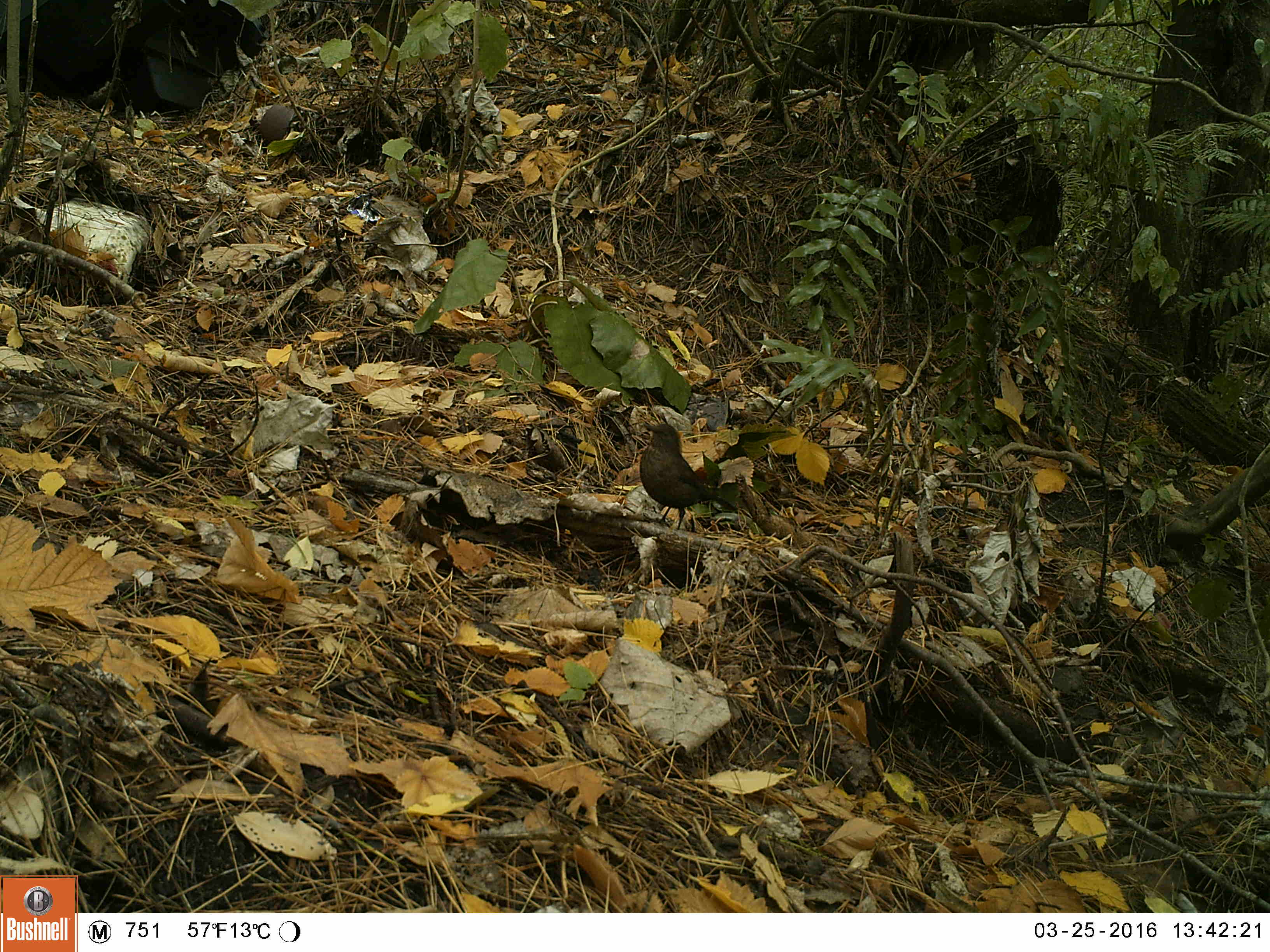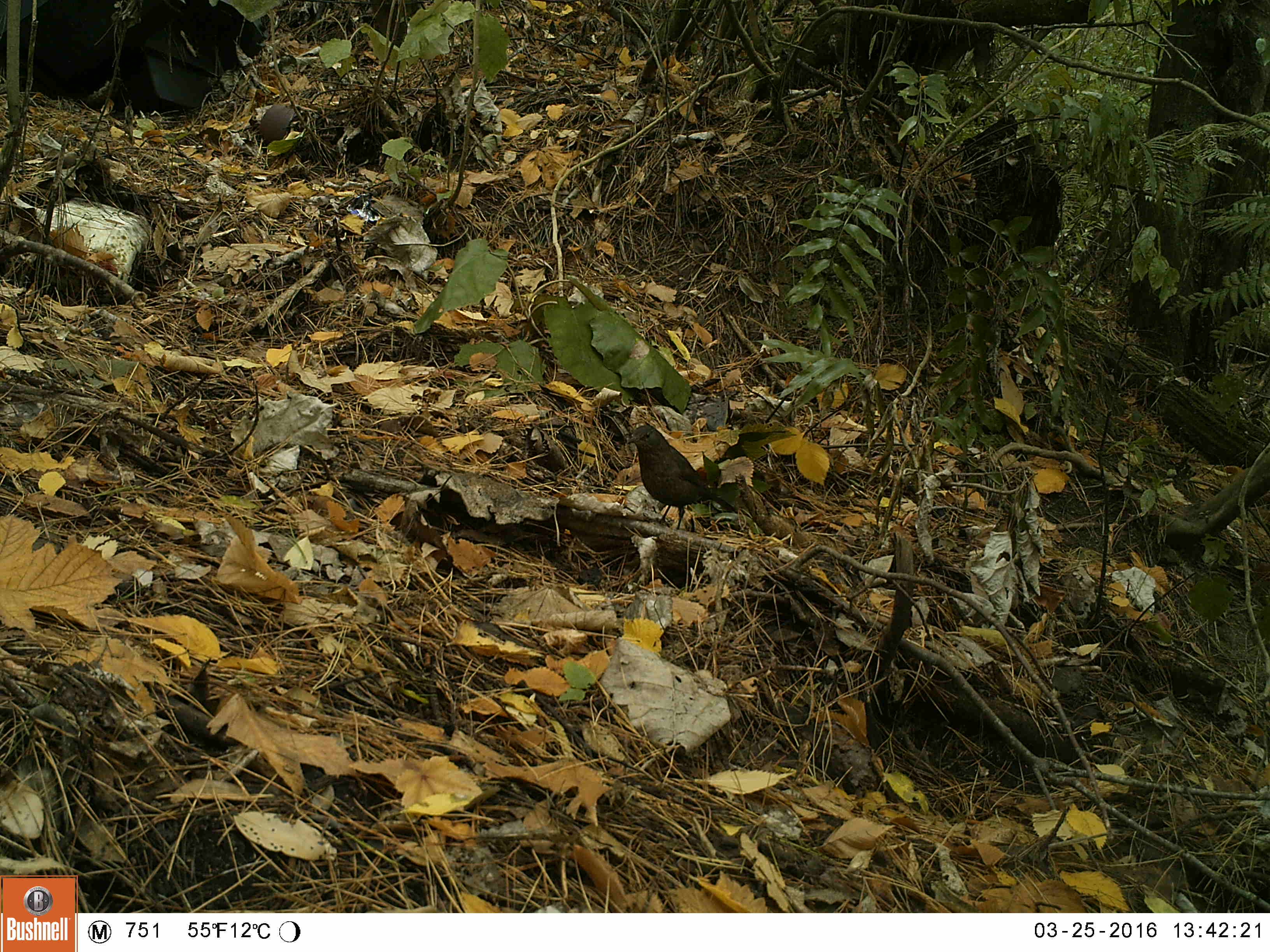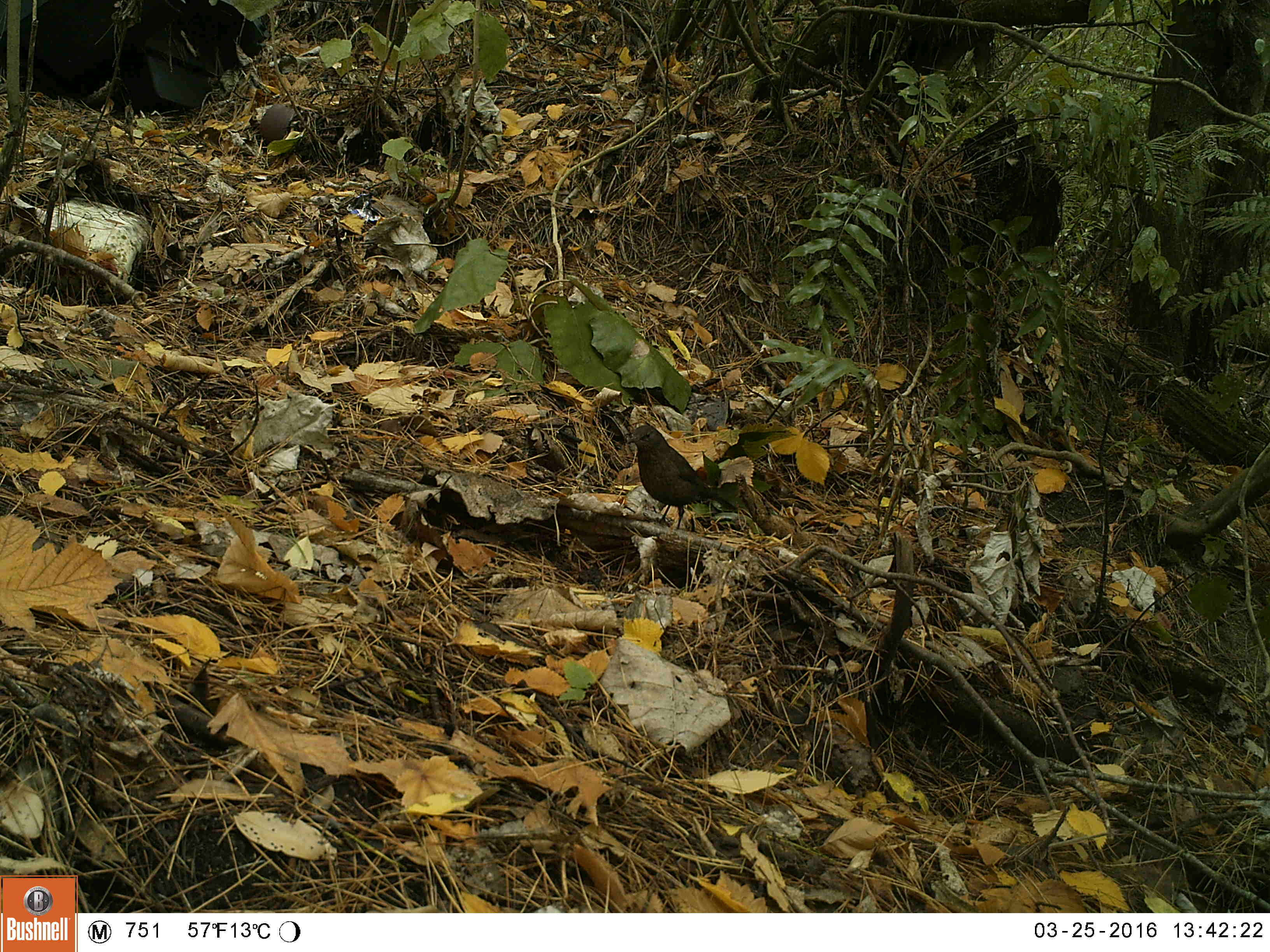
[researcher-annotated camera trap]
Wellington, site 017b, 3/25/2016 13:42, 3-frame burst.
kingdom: Animalia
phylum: Chordata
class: Aves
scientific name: Aves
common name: bird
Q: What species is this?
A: Bird (Aves).